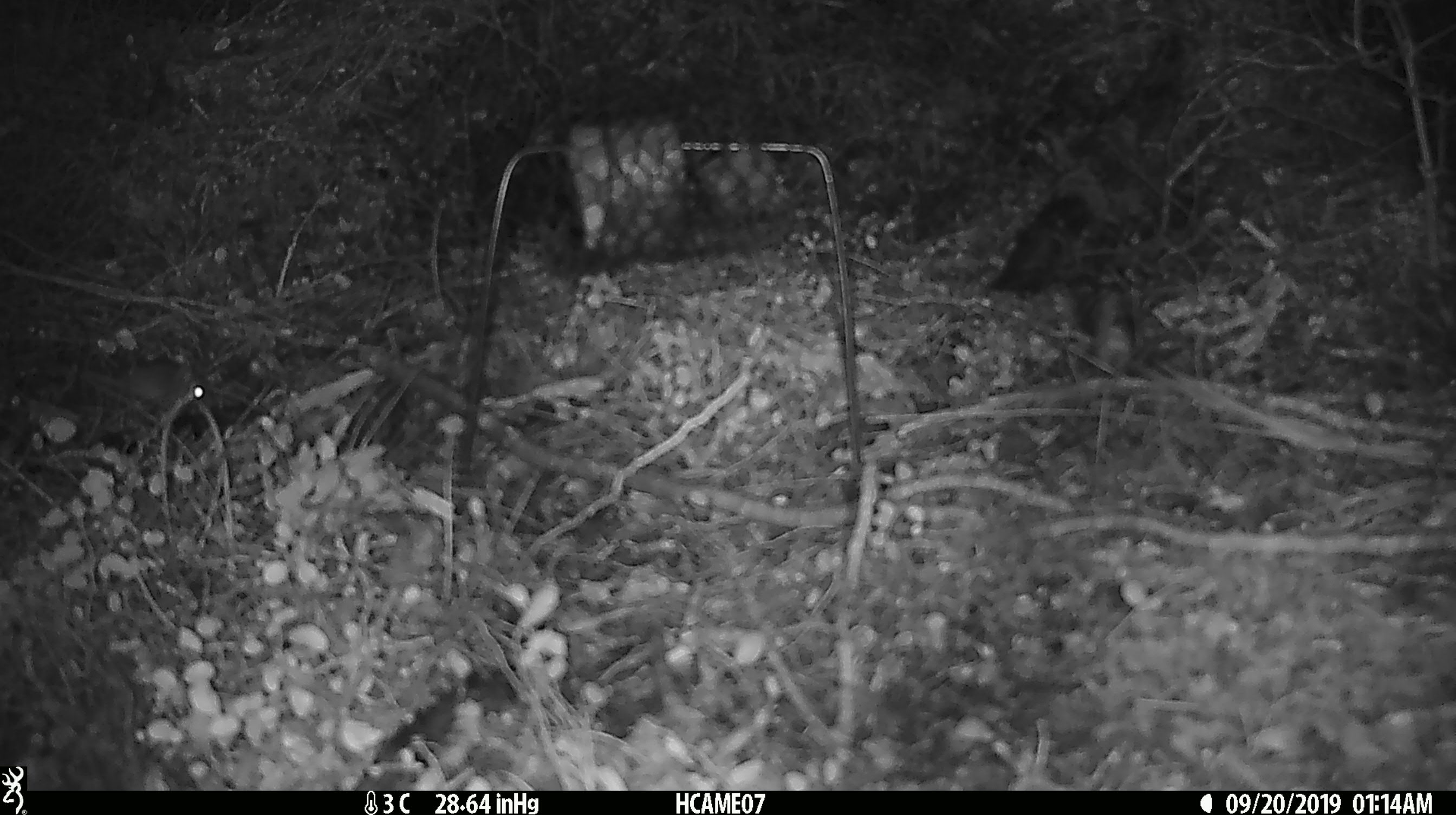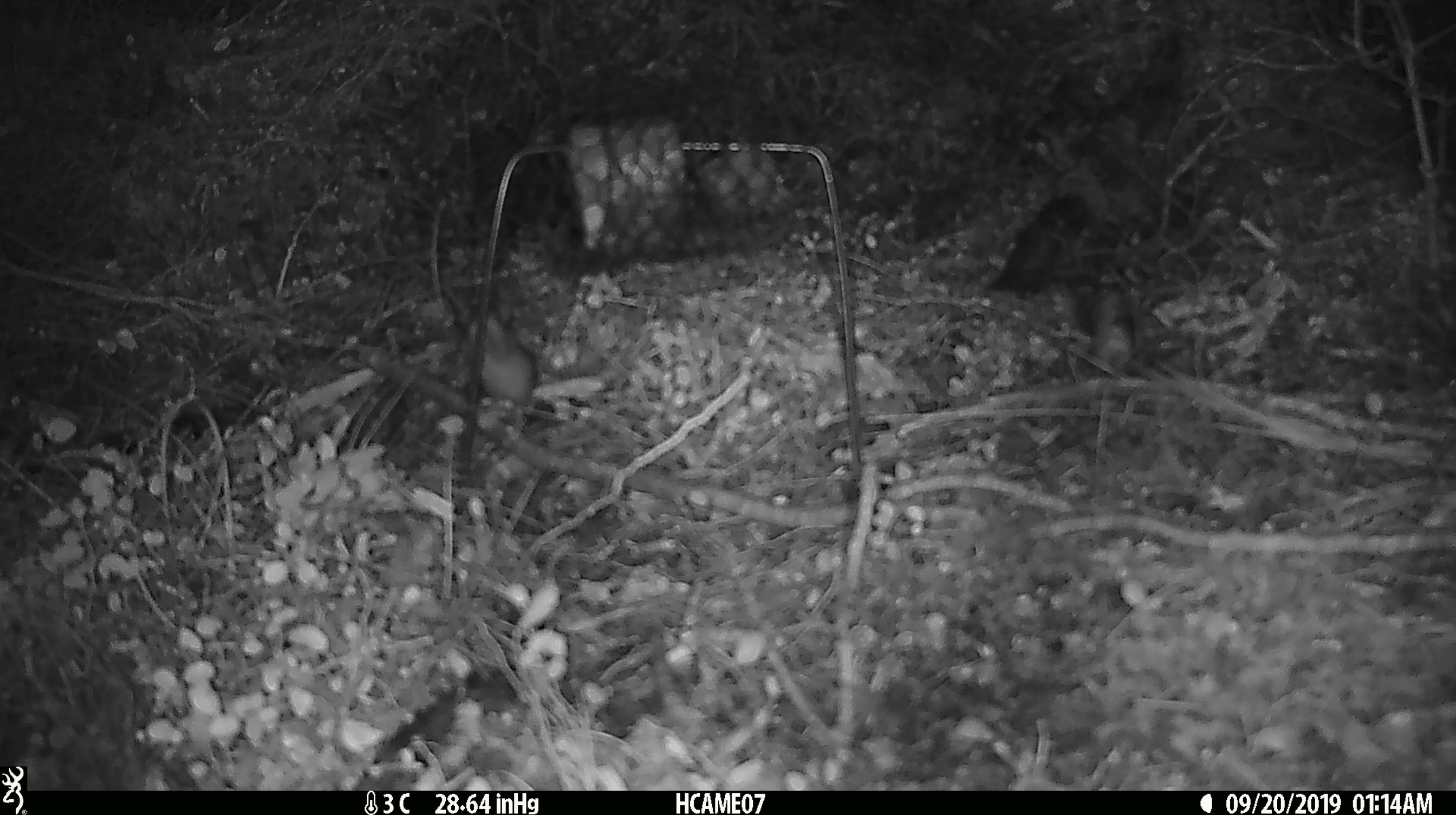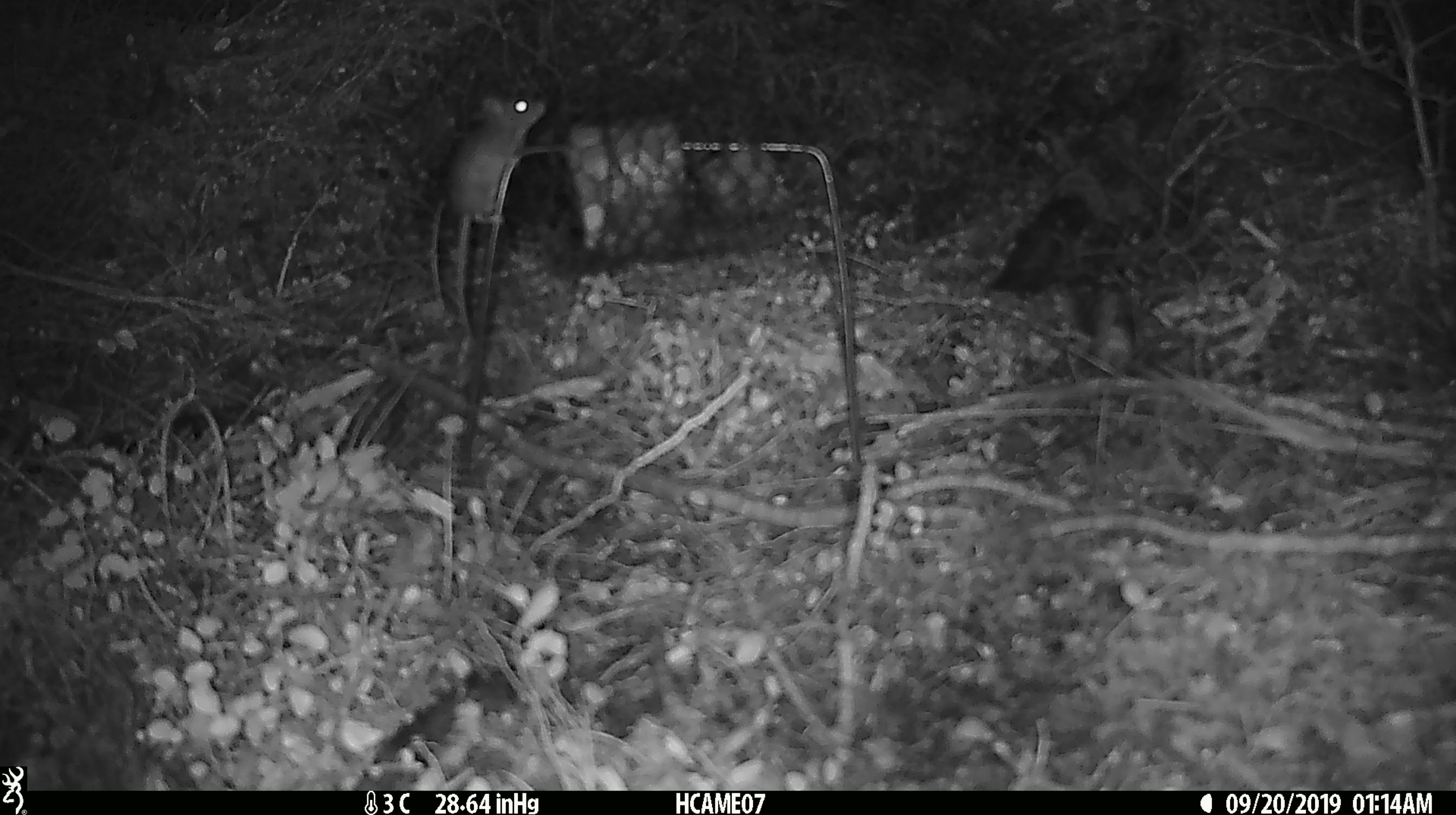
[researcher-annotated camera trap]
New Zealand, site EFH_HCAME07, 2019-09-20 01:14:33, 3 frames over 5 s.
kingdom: Animalia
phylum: Chordata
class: Mammalia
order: Rodentia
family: Muridae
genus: Mus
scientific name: Mus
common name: mouse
Mouse (Mus).